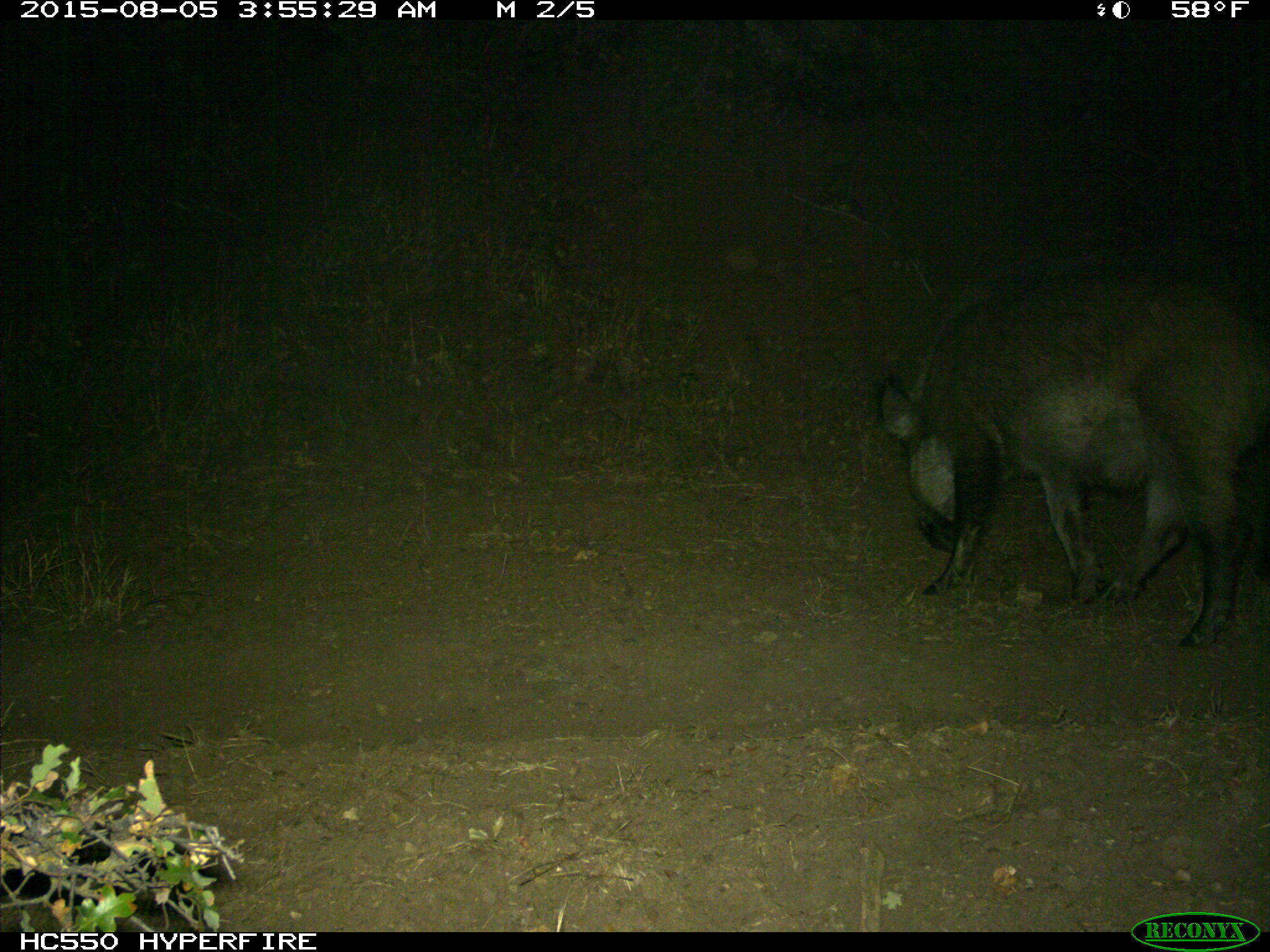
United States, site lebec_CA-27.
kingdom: Animalia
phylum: Chordata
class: Mammalia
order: Artiodactyla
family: Suidae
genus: Sus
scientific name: Sus scrofa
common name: wild boar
Sus scrofa (wild boar).